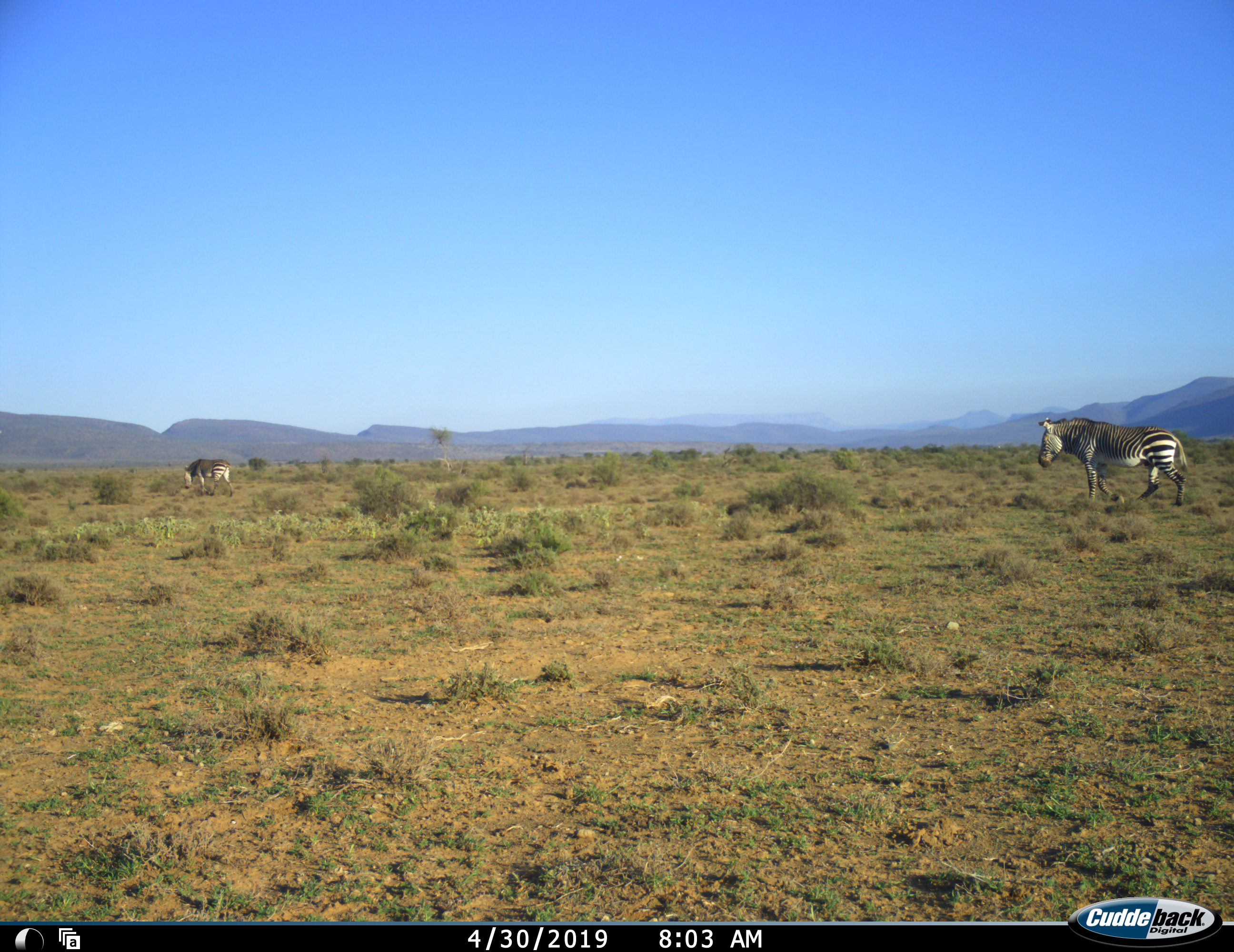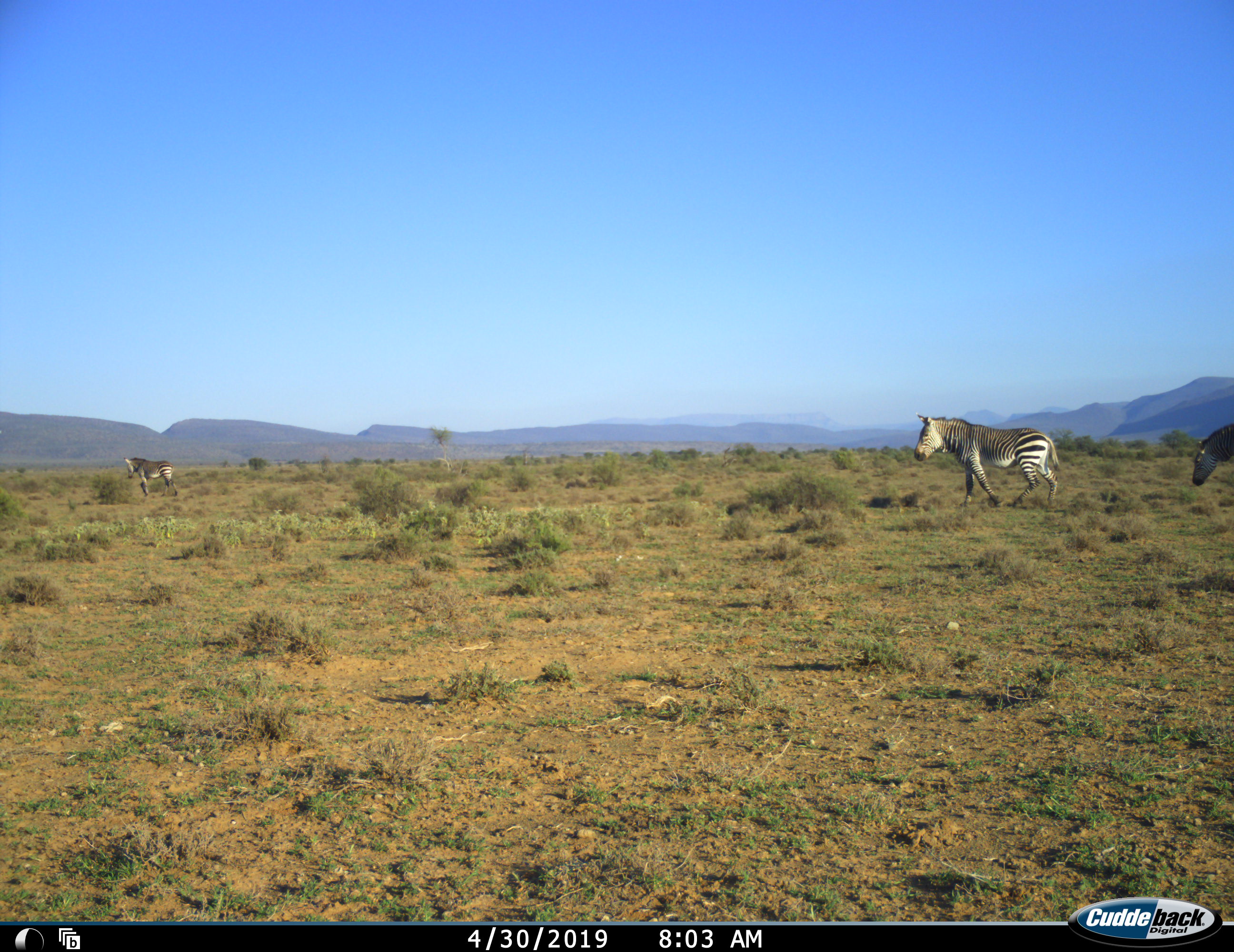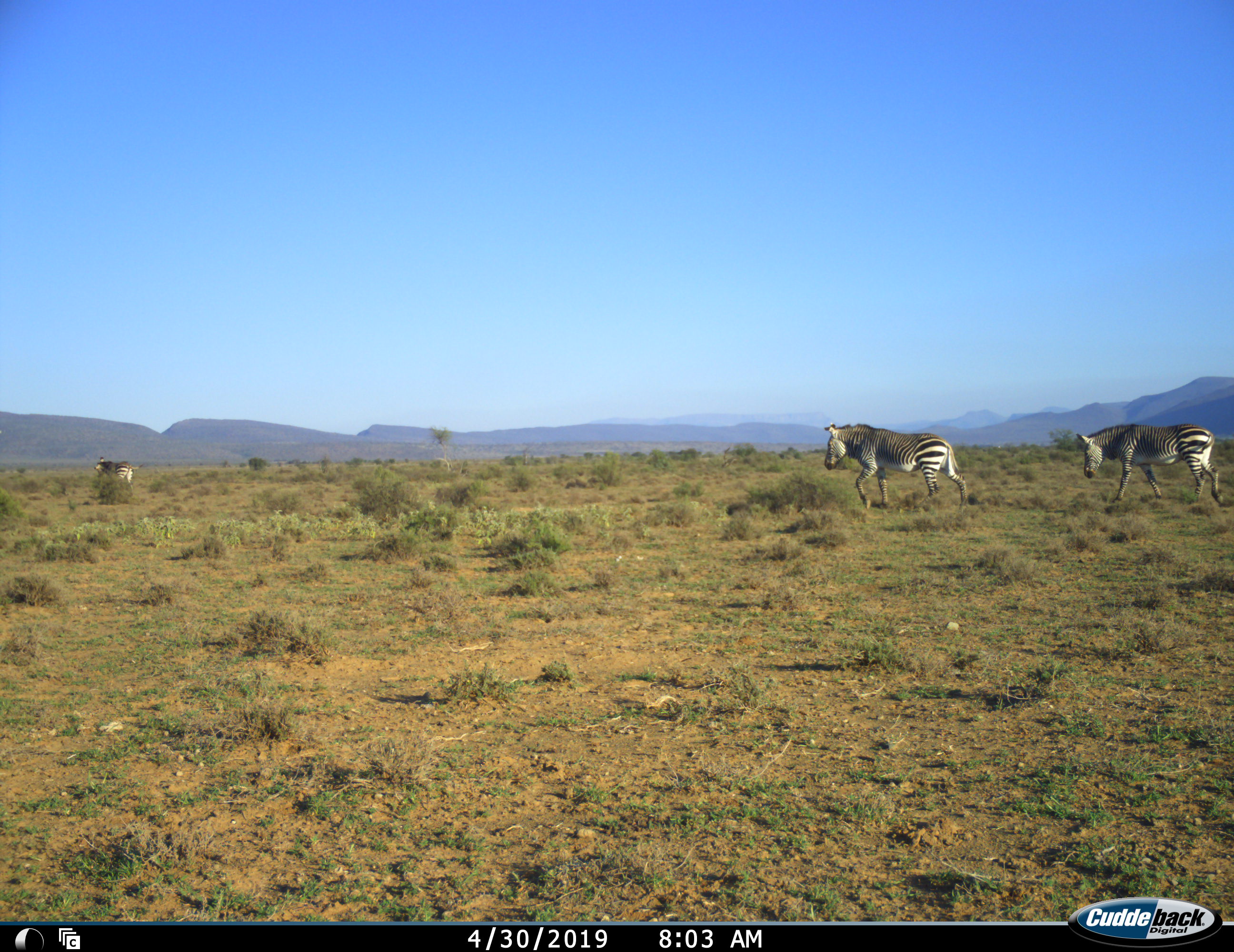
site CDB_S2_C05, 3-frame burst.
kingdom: Animalia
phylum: Chordata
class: Mammalia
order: Perissodactyla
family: Equidae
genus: Equus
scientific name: Equus zebra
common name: mountain zebra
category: zebramountain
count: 3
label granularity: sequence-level